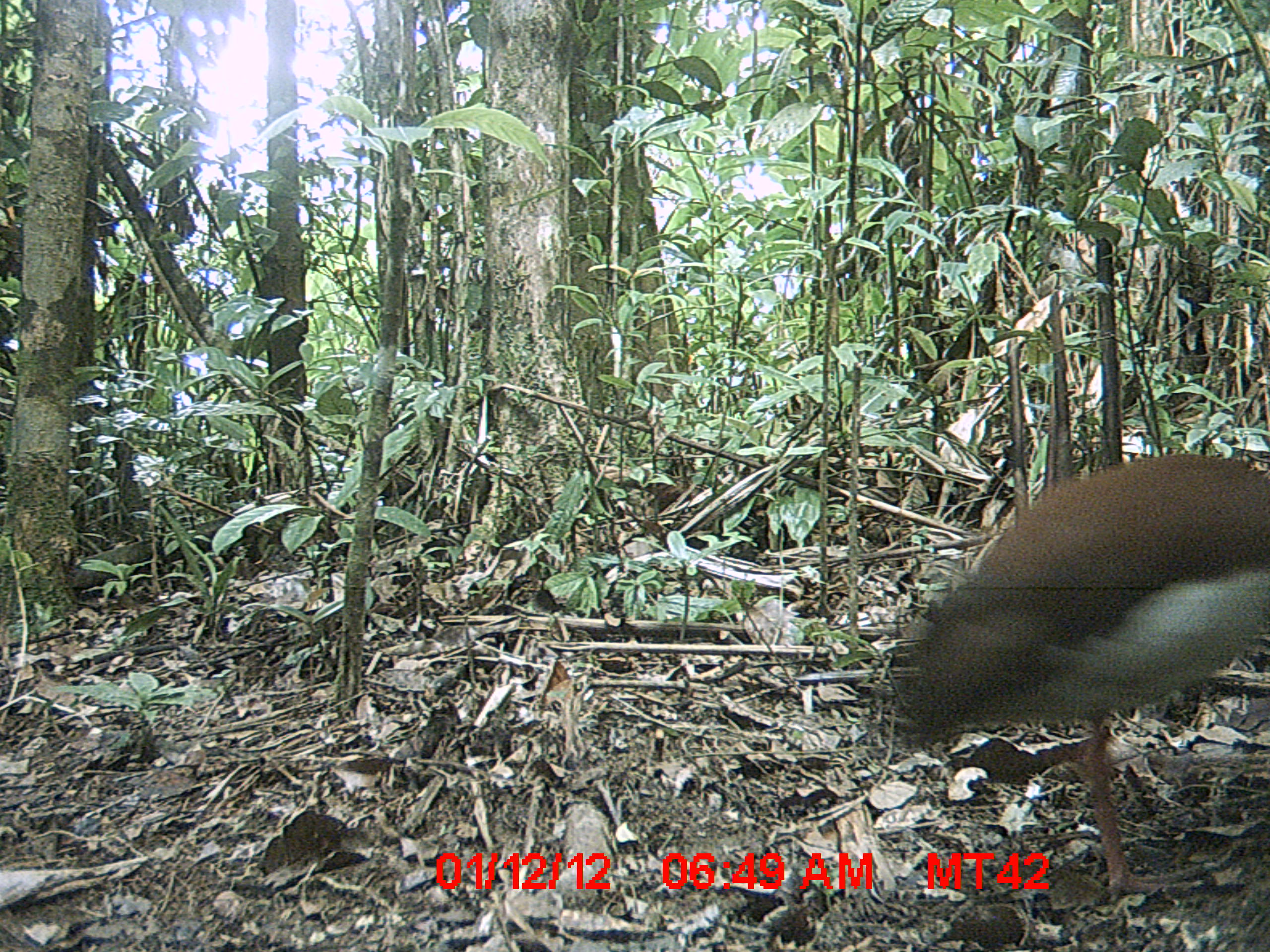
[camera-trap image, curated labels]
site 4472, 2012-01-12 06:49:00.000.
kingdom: Animalia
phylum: Chordata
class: Aves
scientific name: Aves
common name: bird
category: unknown bird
Unknown bird (bird) (Aves), count 1.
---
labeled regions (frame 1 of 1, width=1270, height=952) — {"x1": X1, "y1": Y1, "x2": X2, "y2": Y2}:
unknown bird: {"x1": 895, "y1": 452, "x2": 1263, "y2": 900}